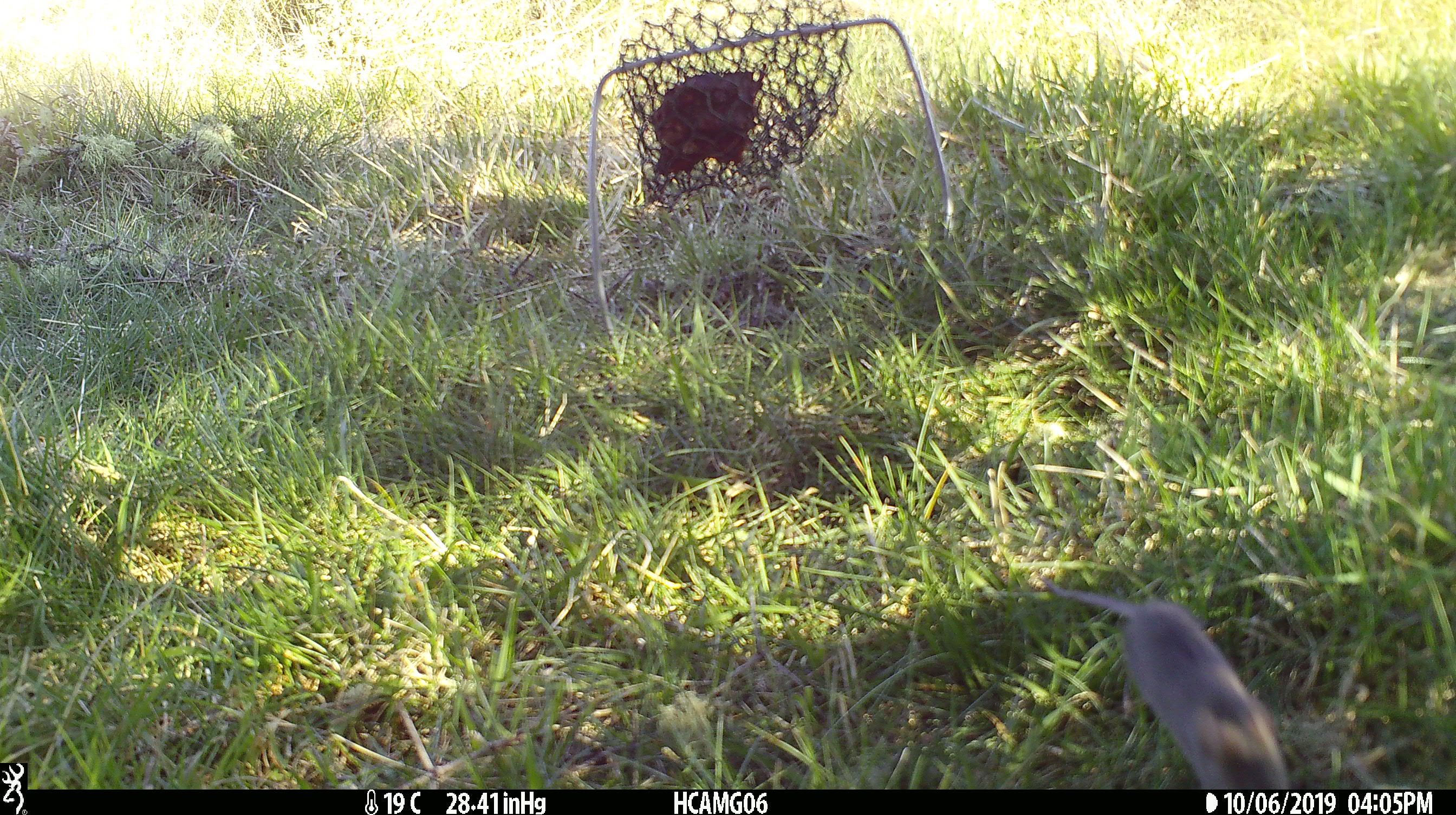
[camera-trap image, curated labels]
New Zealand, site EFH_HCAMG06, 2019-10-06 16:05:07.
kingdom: Animalia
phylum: Chordata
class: Mammalia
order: Rodentia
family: Muridae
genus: Mus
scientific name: Mus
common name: mouse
Mouse (Mus).